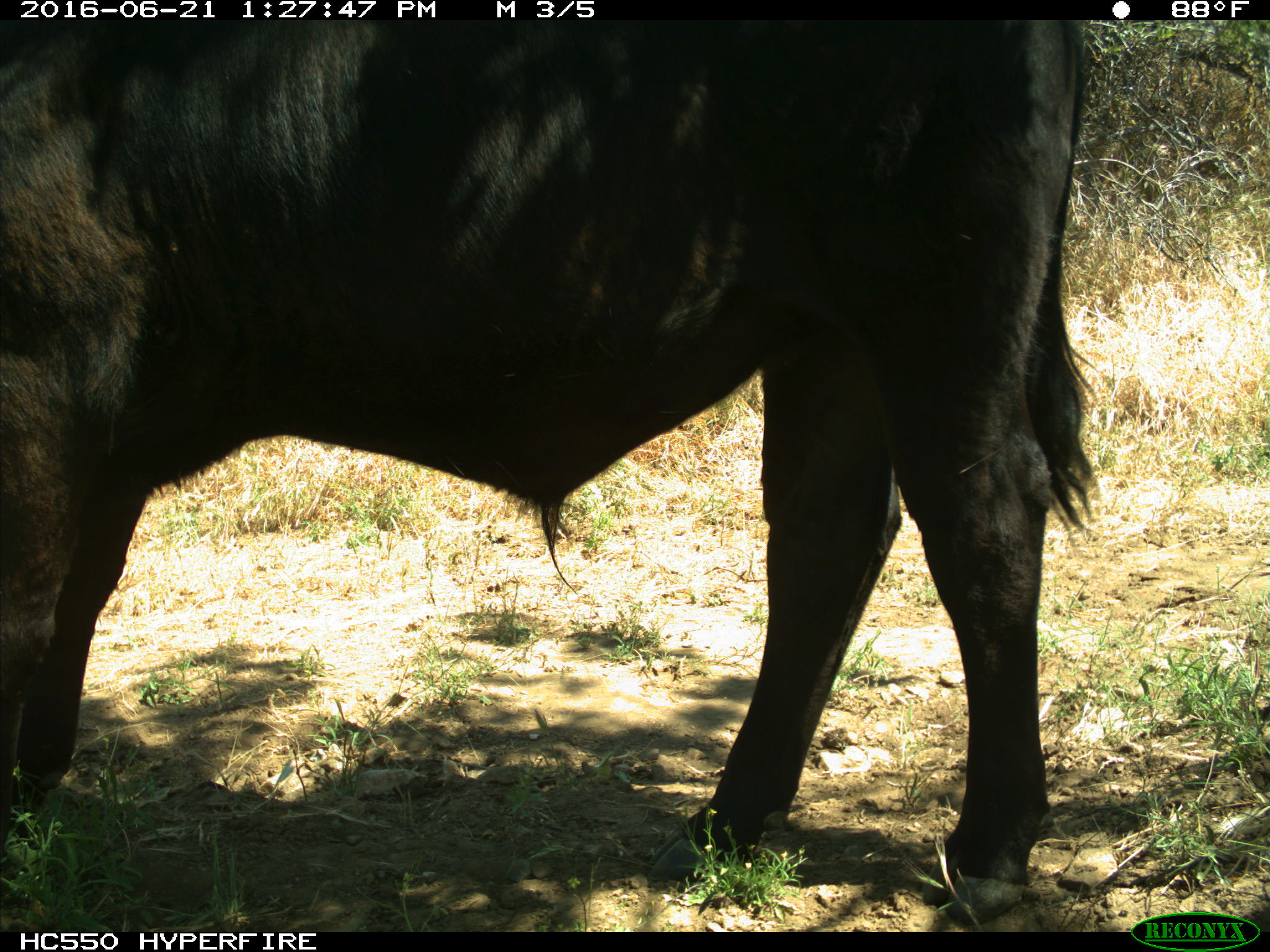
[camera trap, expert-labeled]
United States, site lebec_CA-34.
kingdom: Animalia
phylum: Chordata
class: Mammalia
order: Artiodactyla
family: Bovidae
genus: Bos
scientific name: Bos taurus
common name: domestic cow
Bos taurus (domestic cow).